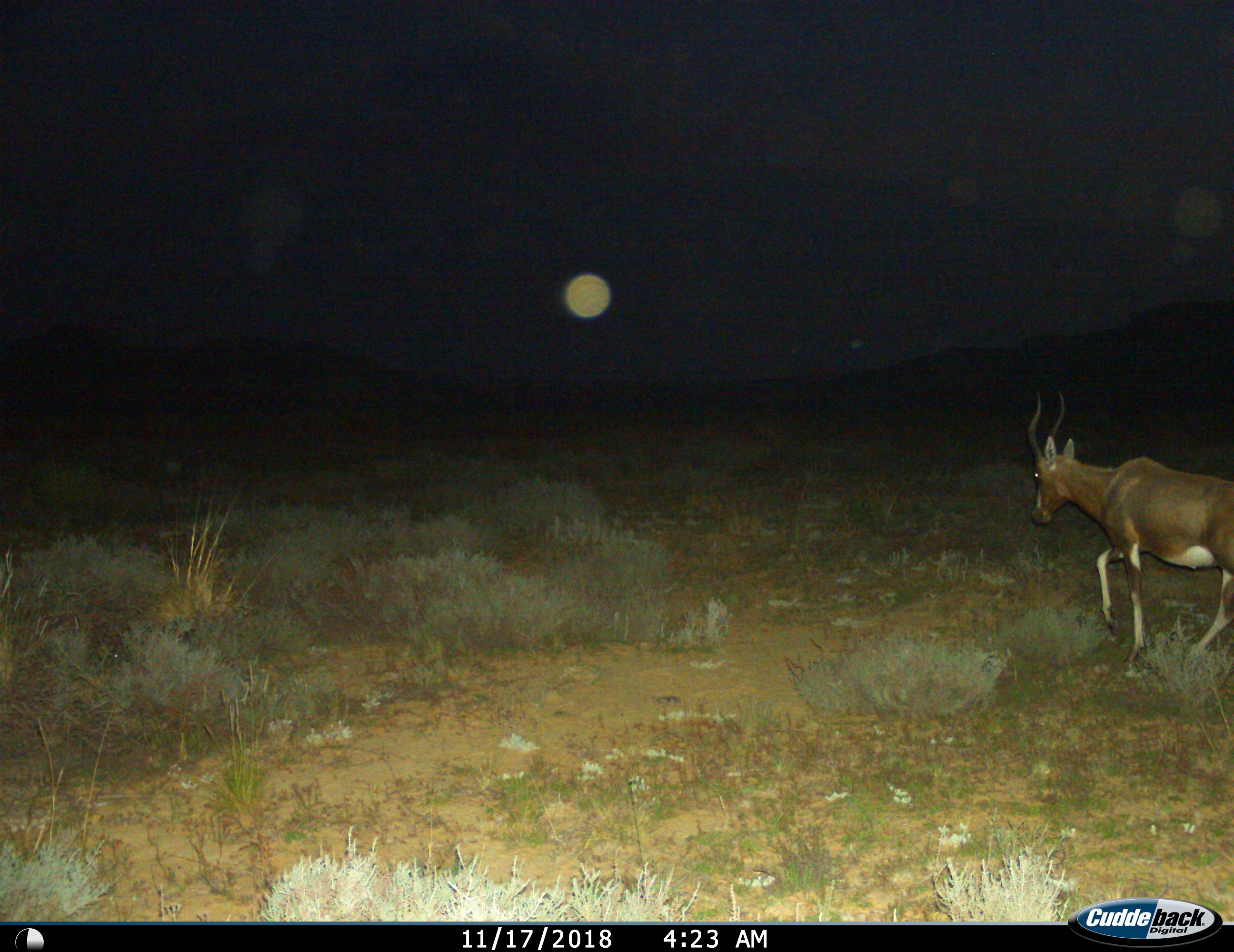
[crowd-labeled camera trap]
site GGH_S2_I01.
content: unidentified animal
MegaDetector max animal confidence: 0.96